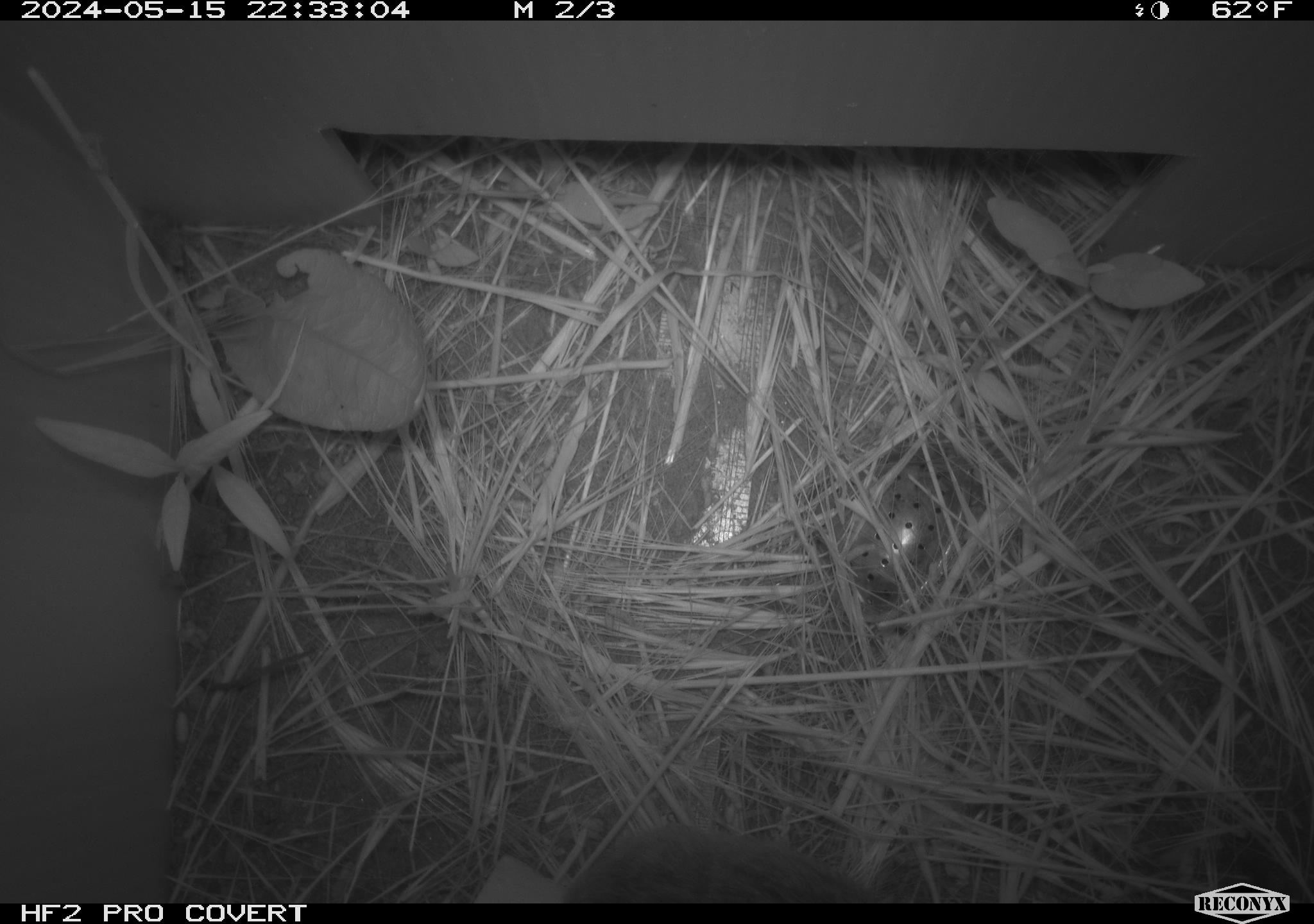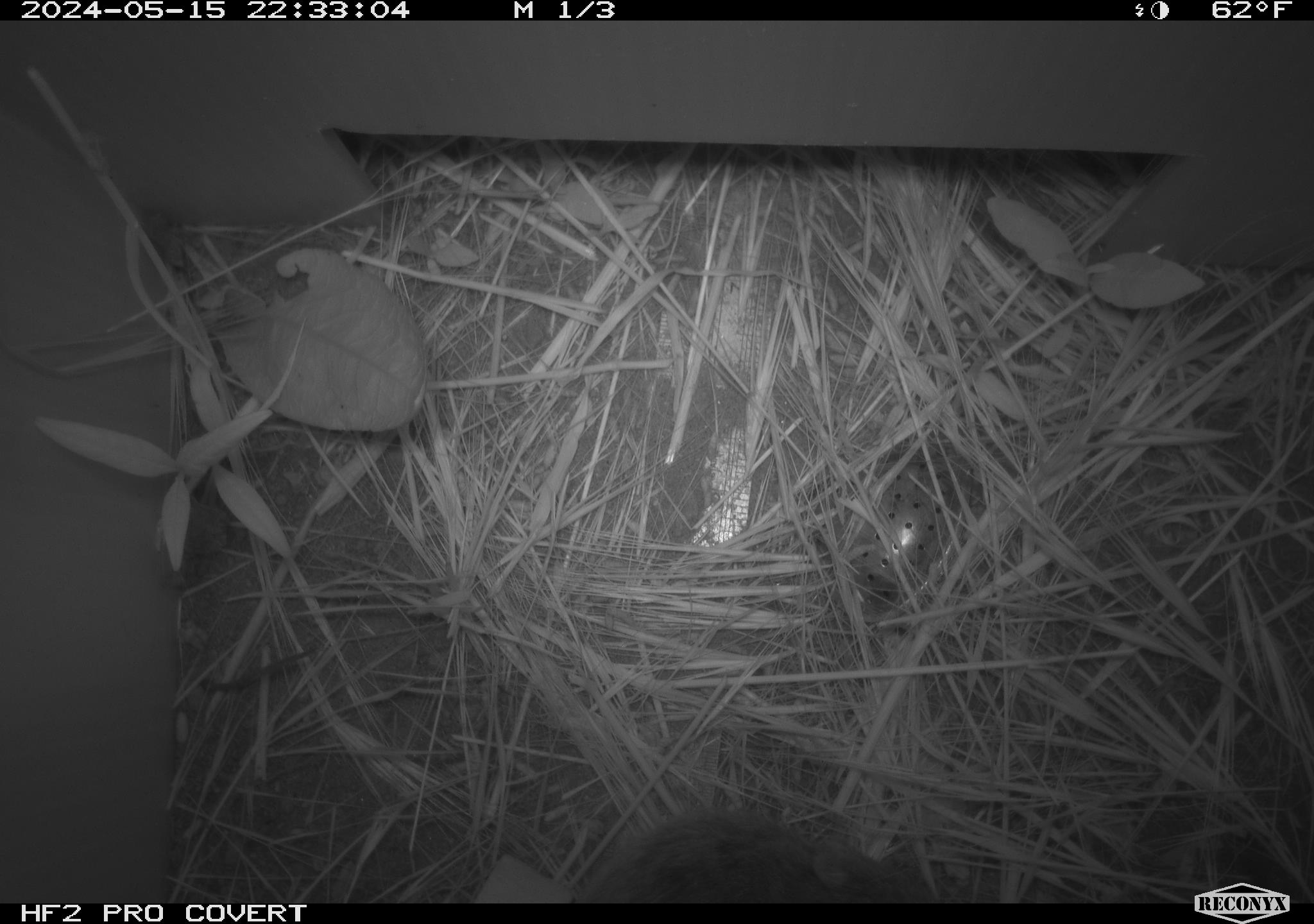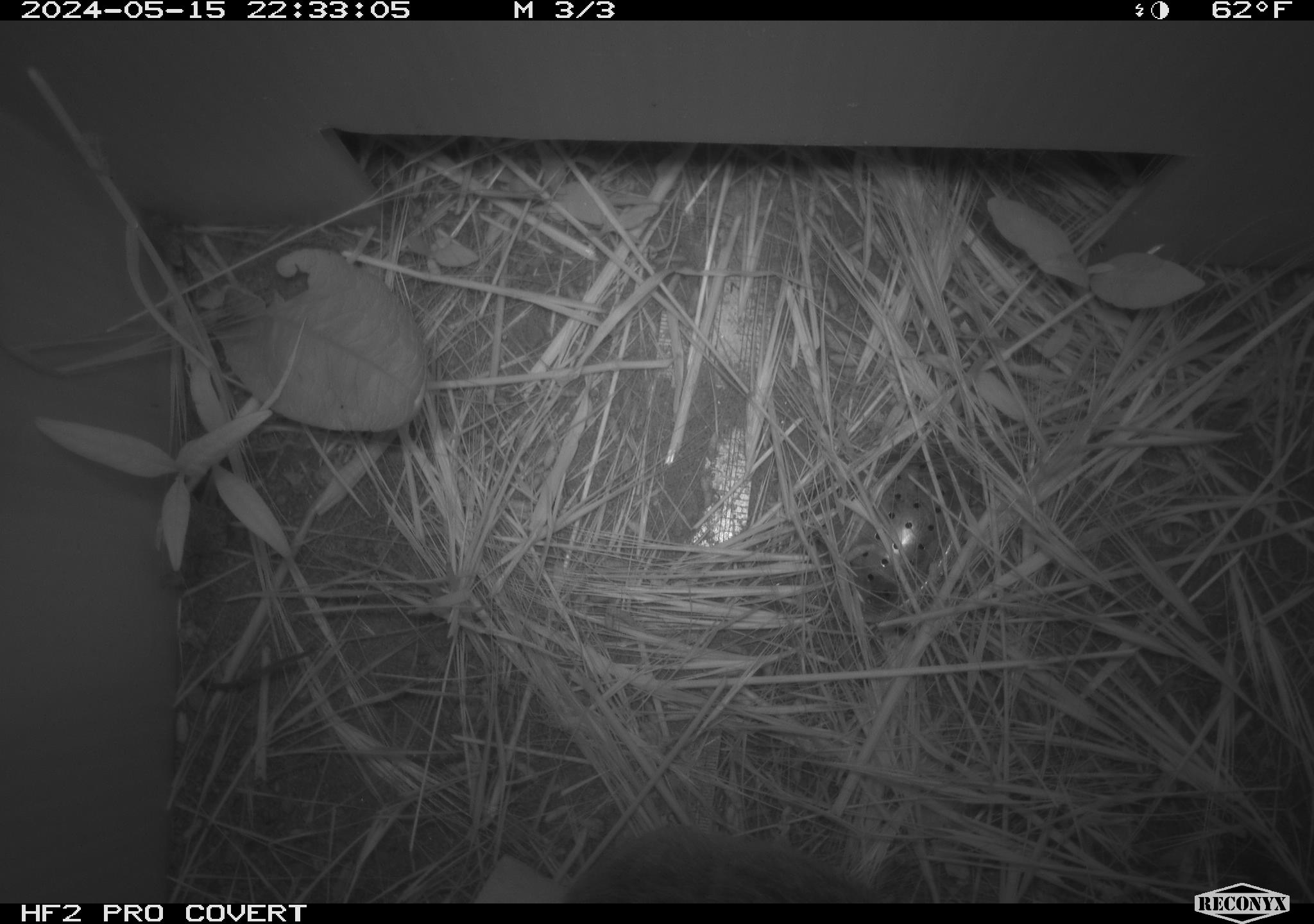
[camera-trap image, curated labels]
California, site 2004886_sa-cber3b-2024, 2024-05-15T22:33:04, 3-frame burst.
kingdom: Animalia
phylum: Chordata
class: Mammalia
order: Rodentia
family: Cricetidae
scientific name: Arvicolinae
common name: voles, lemmings, and muskrats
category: arvicolinae subfamily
Arvicolinae subfamily (voles, lemmings, and muskrats) (Arvicolinae).